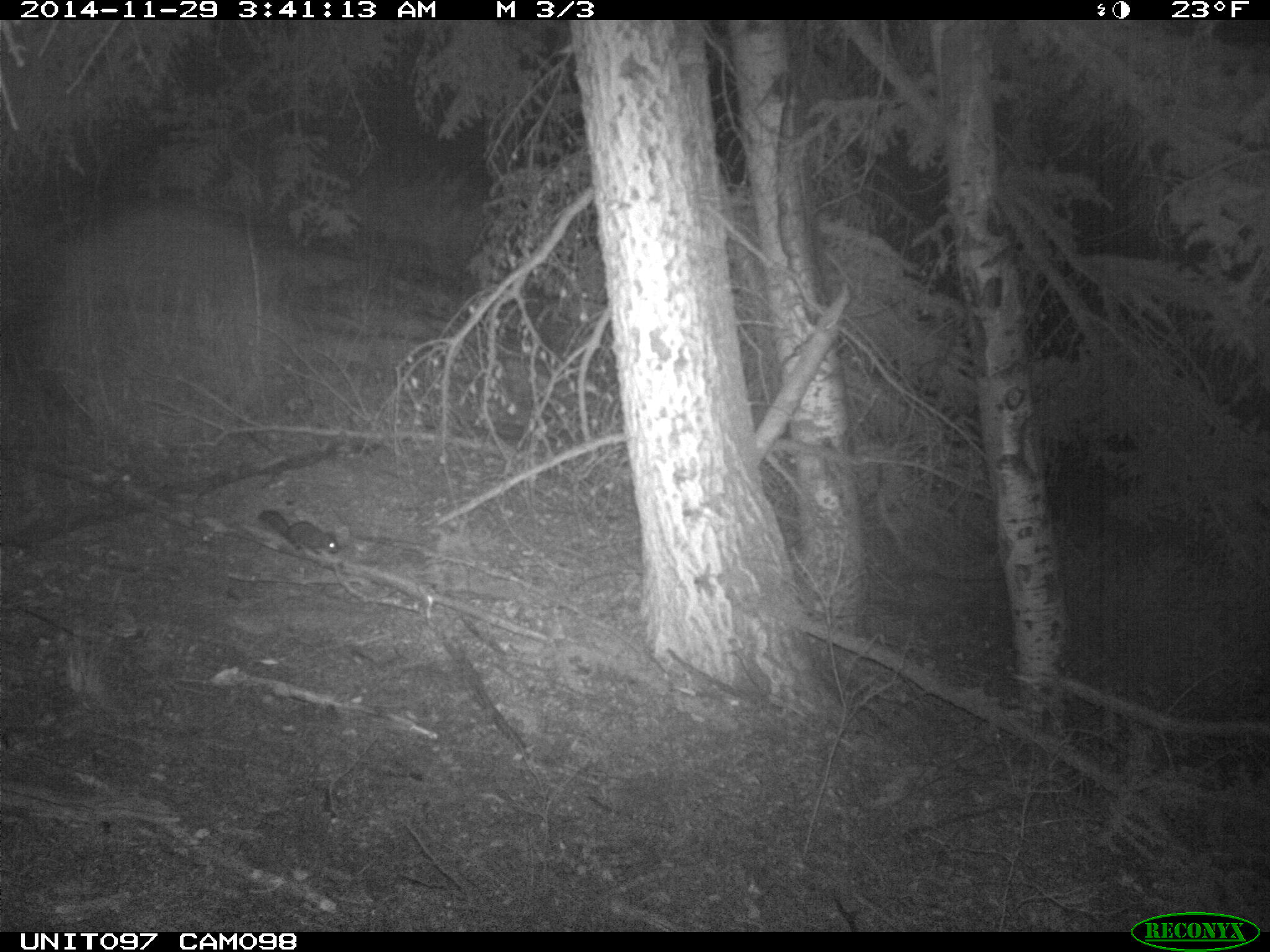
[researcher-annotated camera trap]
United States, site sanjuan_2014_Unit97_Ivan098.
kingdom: Animalia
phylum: Chordata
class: Mammalia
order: Rodentia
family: Sciuridae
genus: Tamiasciurus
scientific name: Tamiasciurus hudsonicus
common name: american red squirrel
Tamiasciurus hudsonicus (american red squirrel).